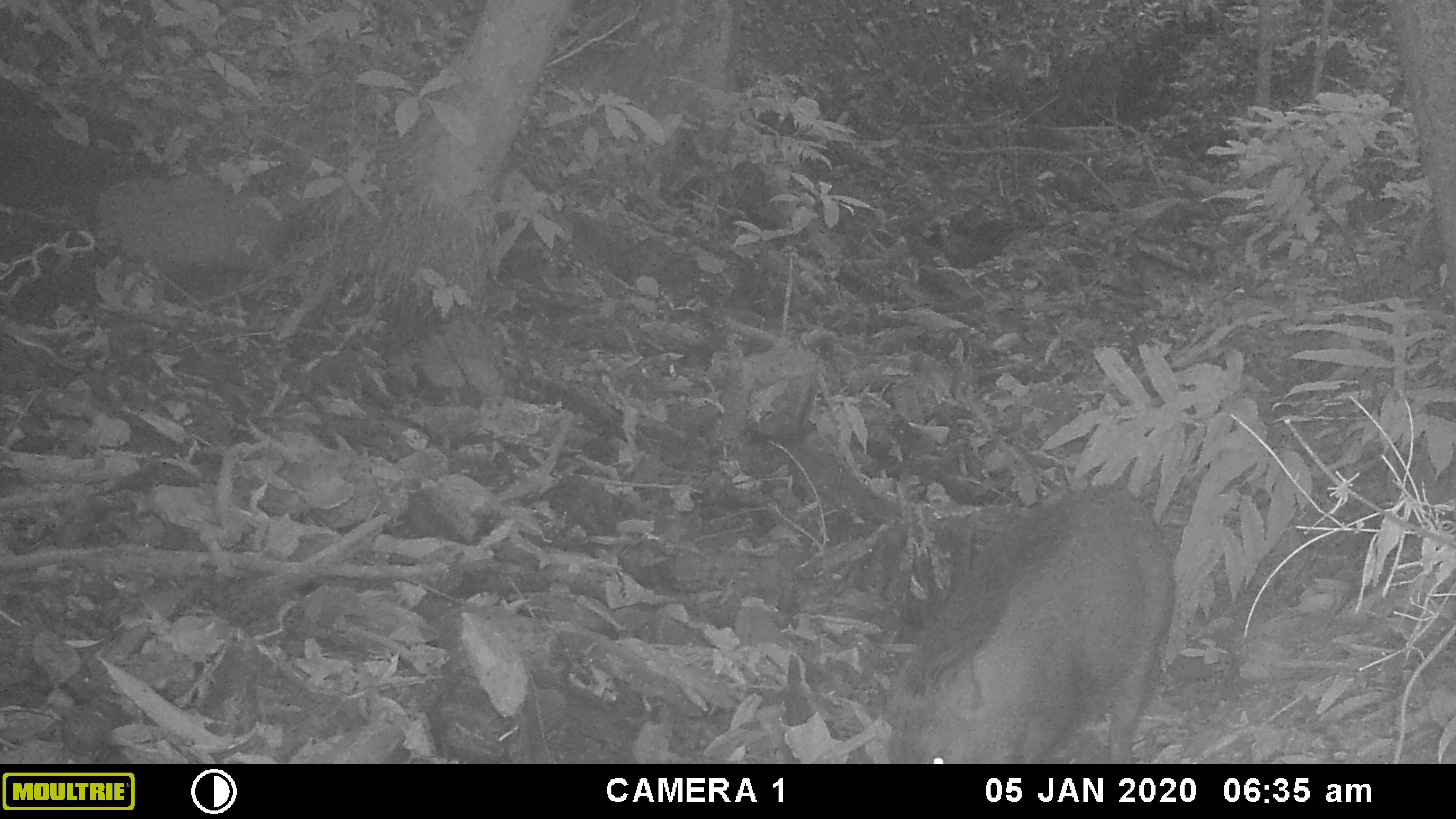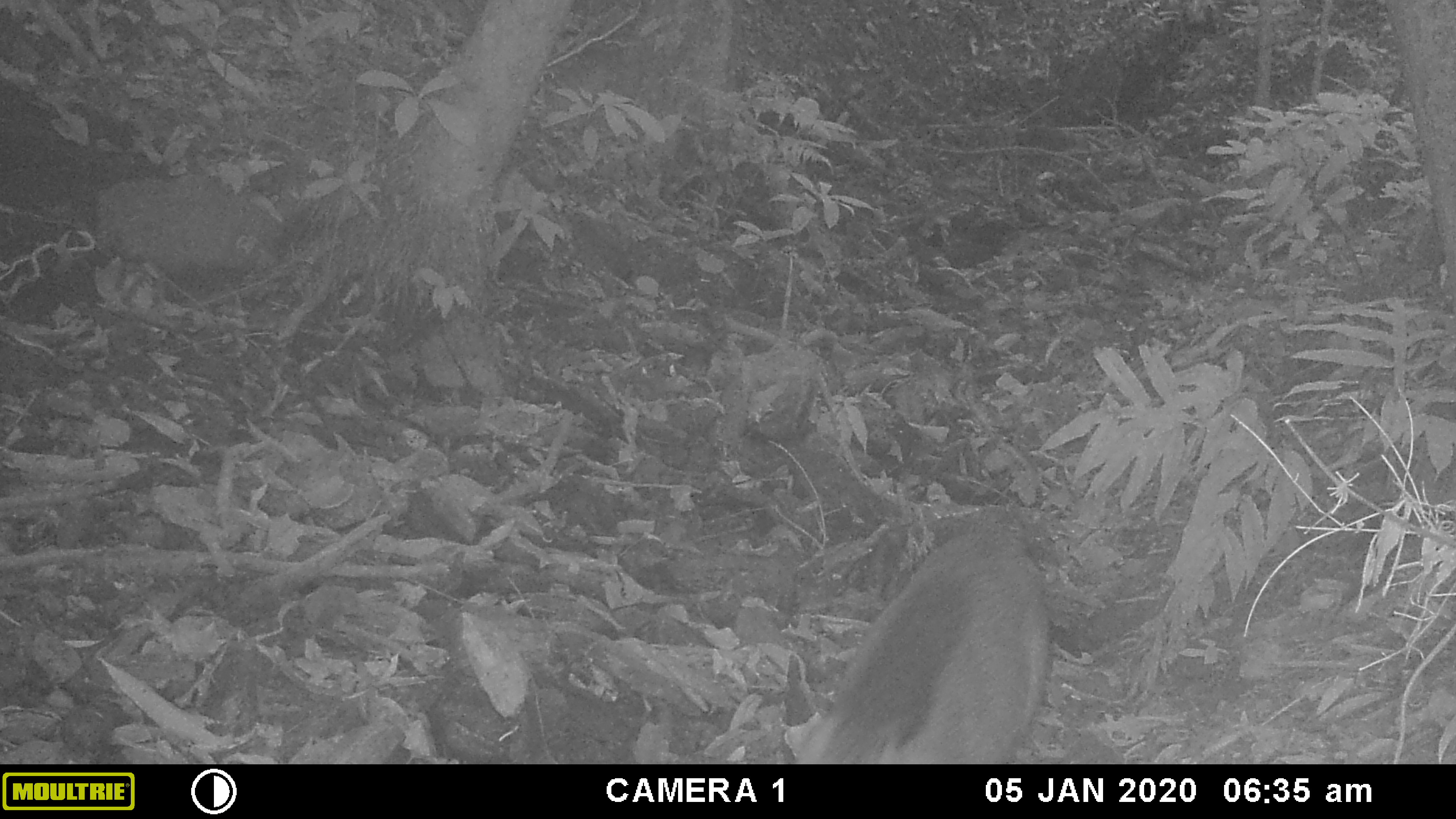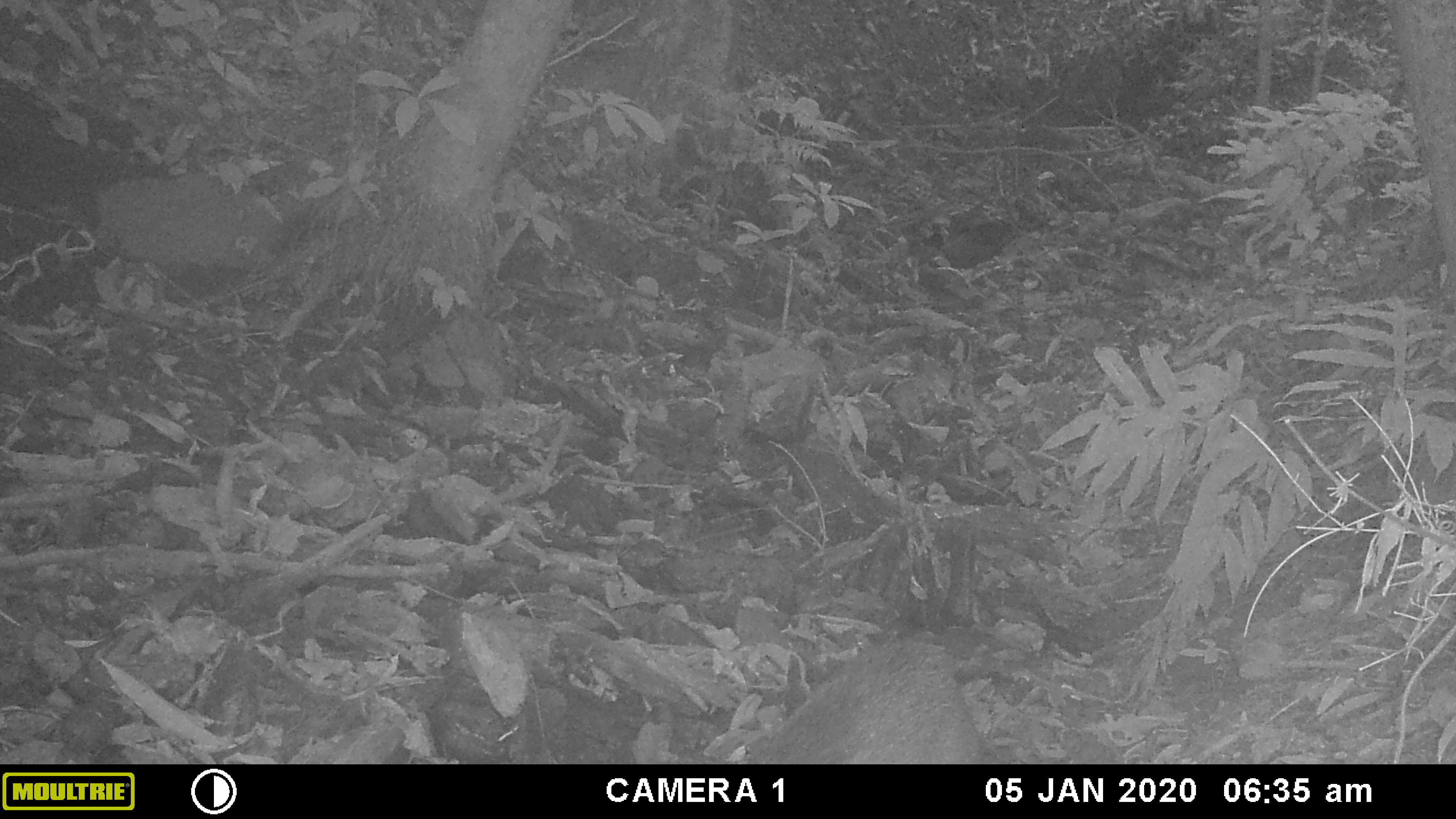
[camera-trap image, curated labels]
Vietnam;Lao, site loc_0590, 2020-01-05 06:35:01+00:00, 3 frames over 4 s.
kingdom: Animalia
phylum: Chordata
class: Mammalia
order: Artiodactyla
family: Suidae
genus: Sus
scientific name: Sus scrofa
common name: eurasian wild pig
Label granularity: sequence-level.